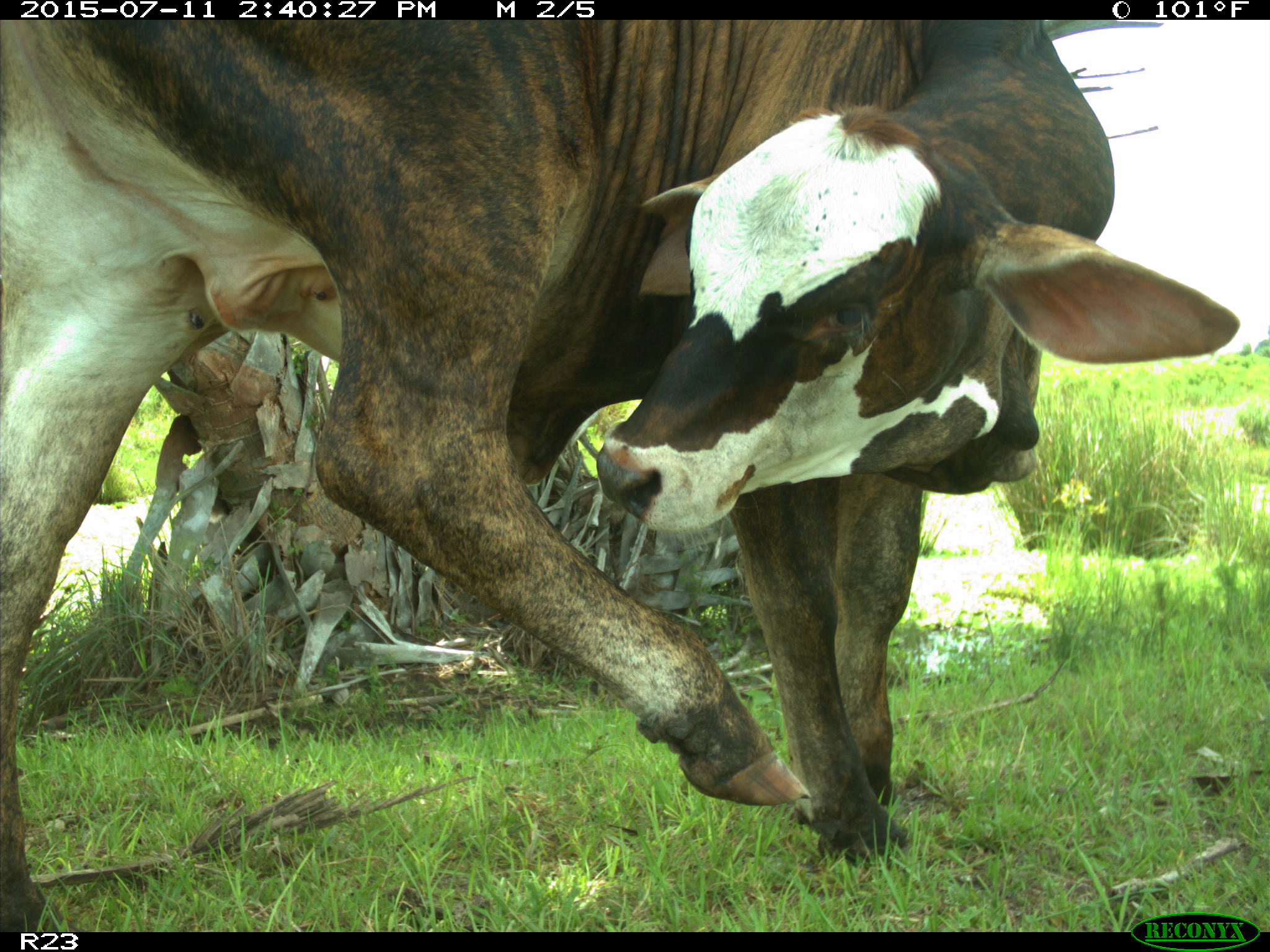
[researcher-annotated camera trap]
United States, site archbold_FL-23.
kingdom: Animalia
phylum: Chordata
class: Mammalia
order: Artiodactyla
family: Bovidae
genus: Bos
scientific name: Bos taurus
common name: domestic cow